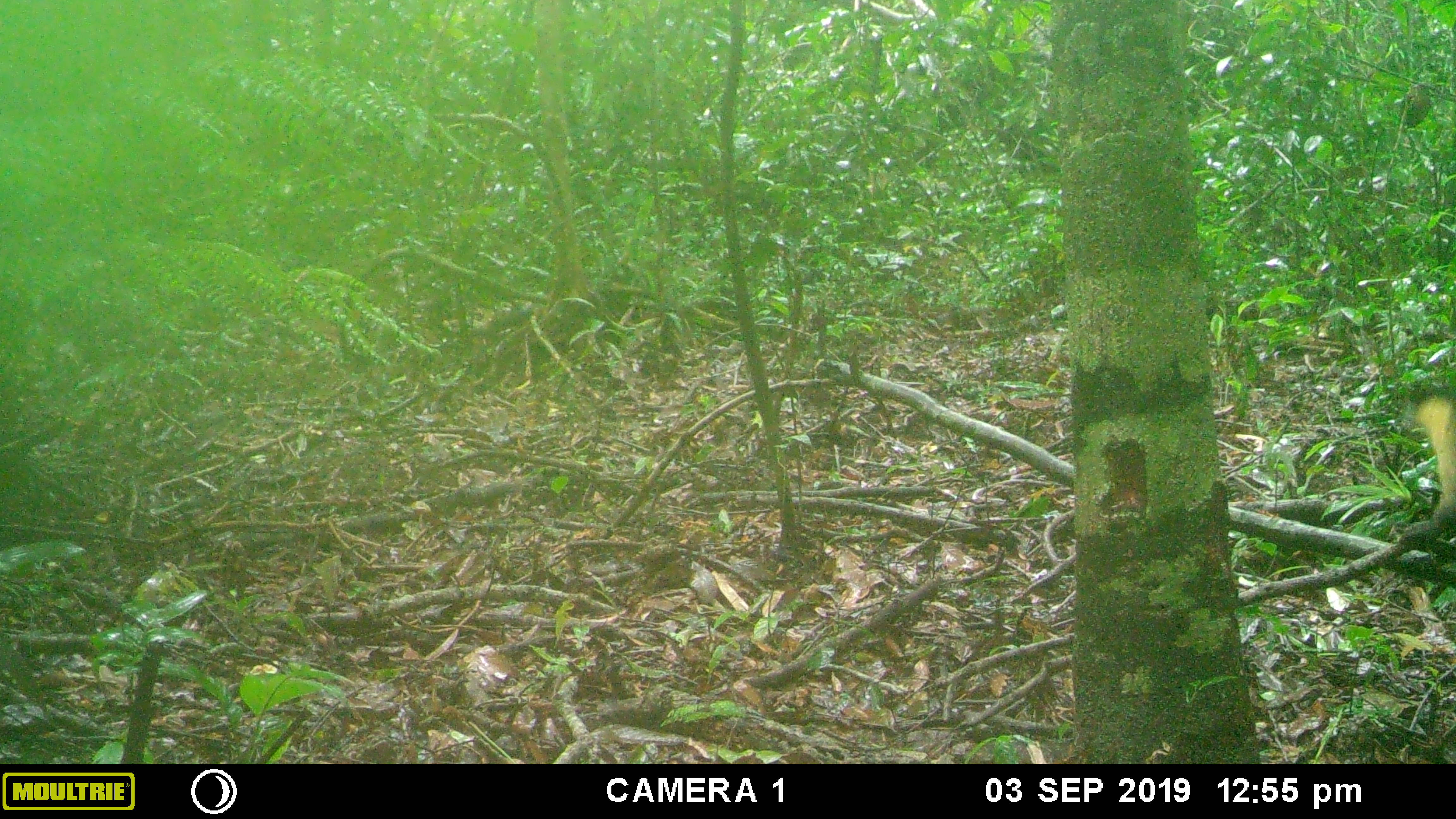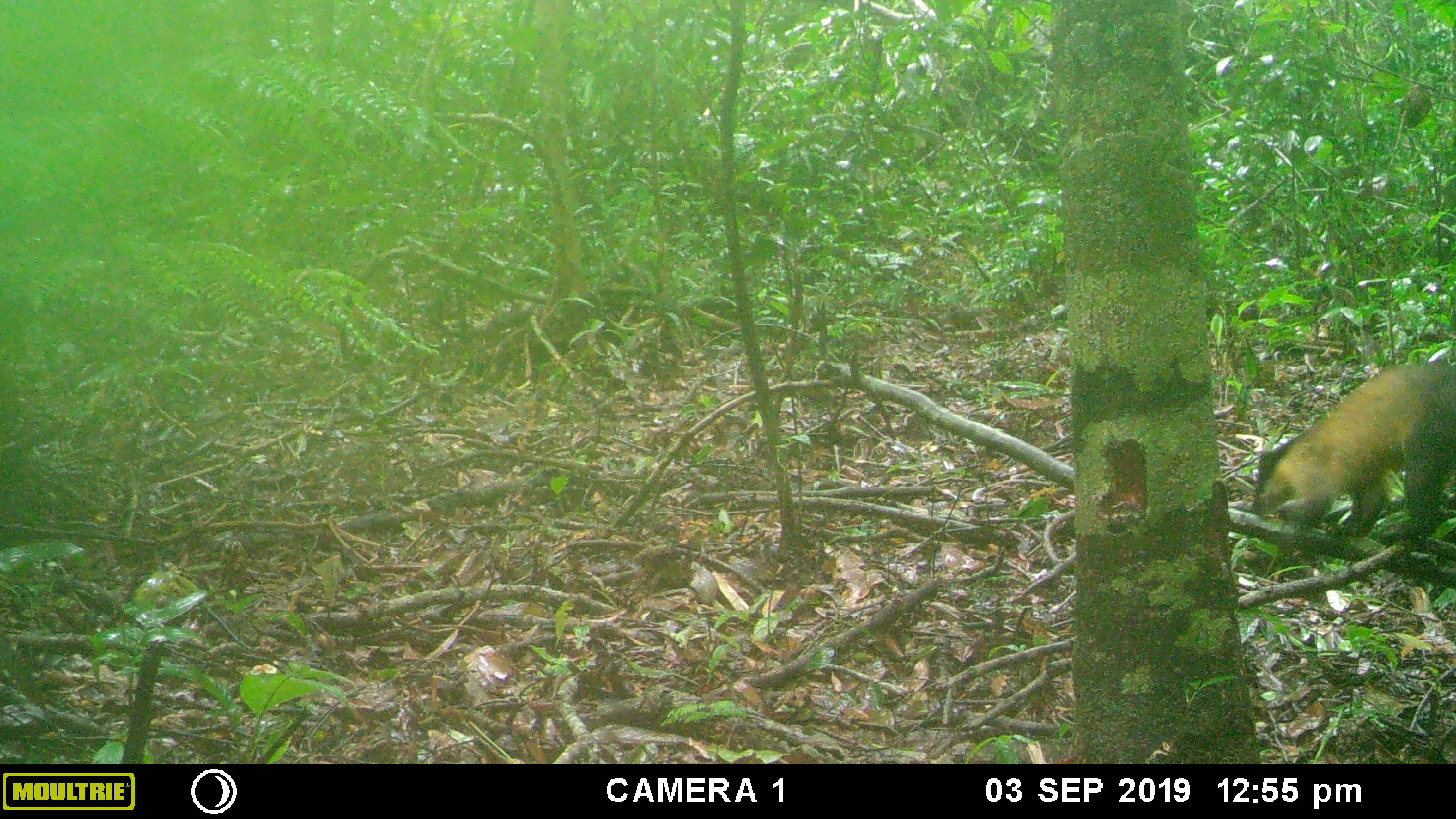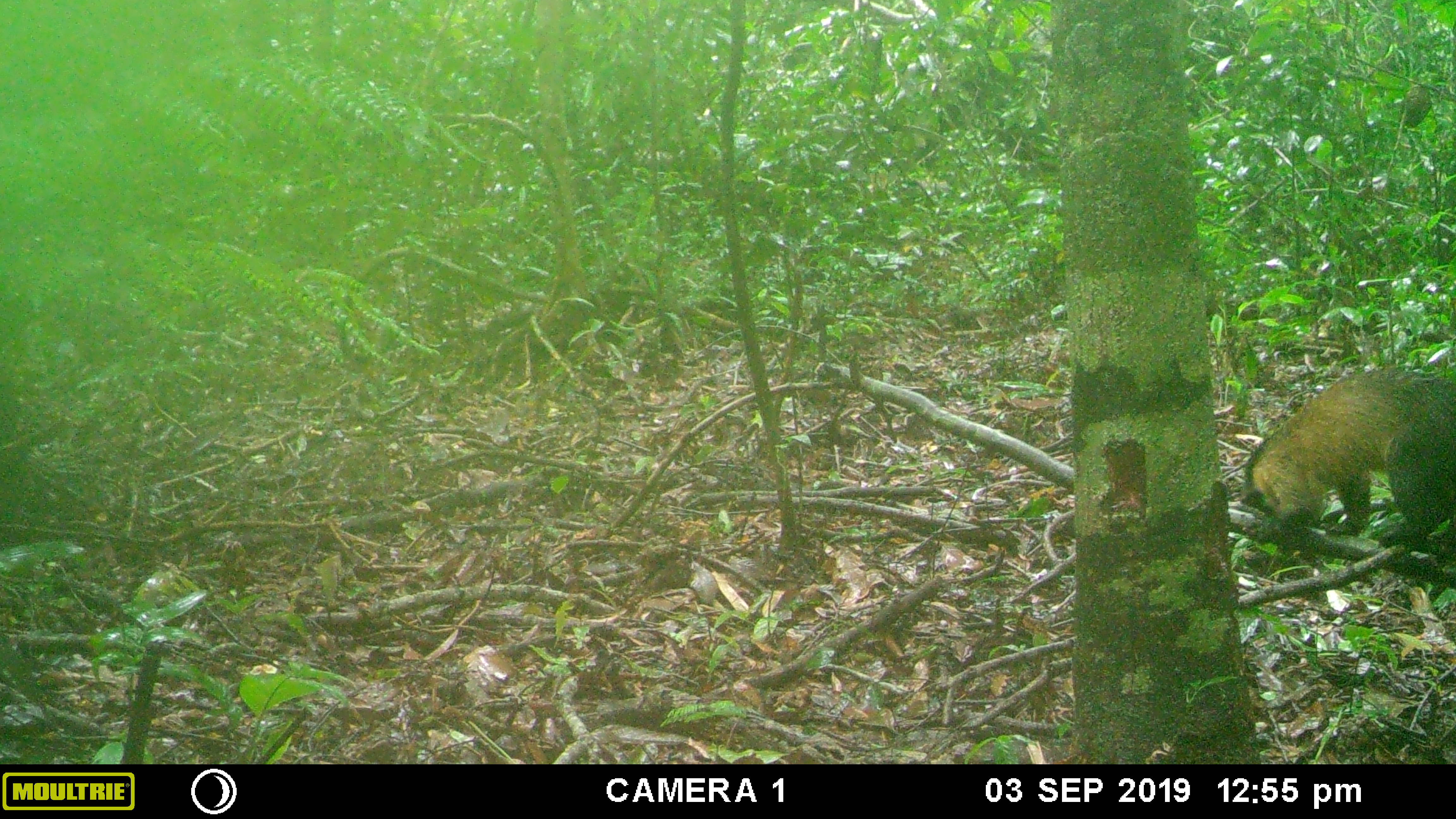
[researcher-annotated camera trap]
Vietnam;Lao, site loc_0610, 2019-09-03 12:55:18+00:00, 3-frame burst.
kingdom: Animalia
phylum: Chordata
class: Mammalia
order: Carnivora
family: Mustelidae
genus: Martes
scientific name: Martes flavigula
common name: yellow-throated marten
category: yellow throated marten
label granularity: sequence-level